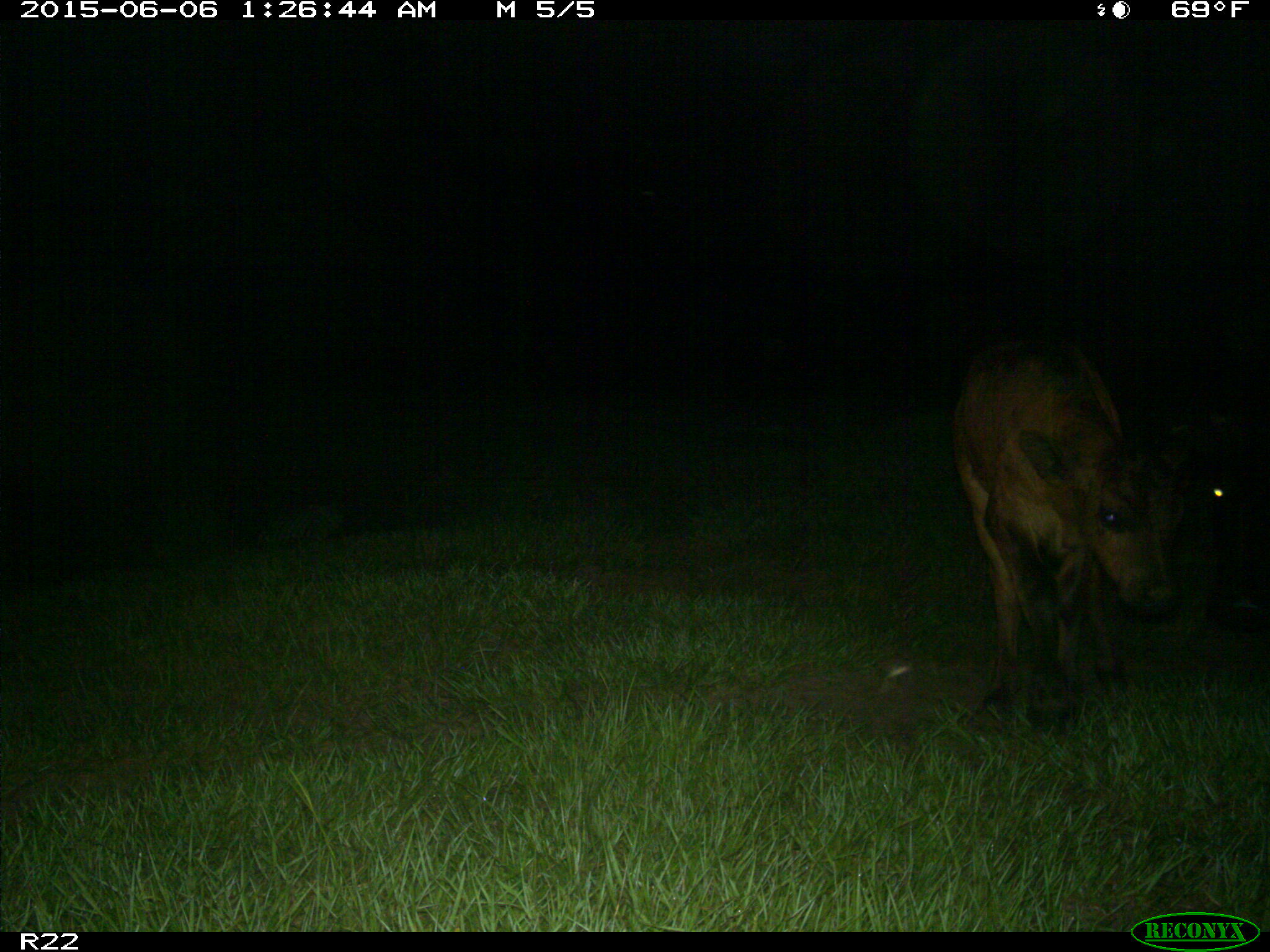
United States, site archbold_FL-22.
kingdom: Animalia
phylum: Chordata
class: Mammalia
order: Artiodactyla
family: Bovidae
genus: Bos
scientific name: Bos taurus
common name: domestic cow